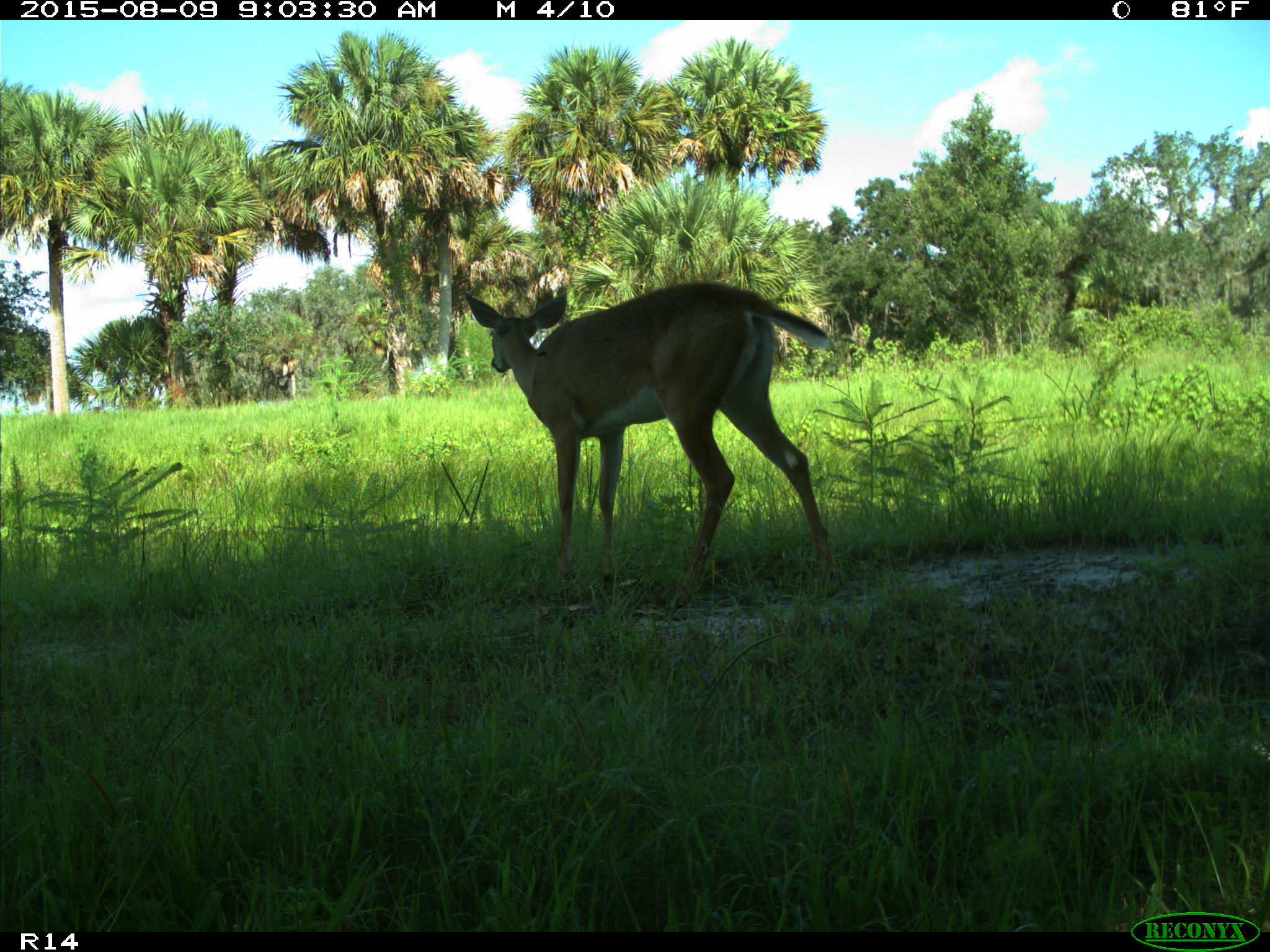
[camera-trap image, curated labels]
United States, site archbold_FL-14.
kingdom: Animalia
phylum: Chordata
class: Mammalia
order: Artiodactyla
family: Cervidae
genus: Odocoileus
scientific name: Odocoileus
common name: deer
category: unidentified deer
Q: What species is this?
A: Unidentified deer (deer) (Odocoileus).